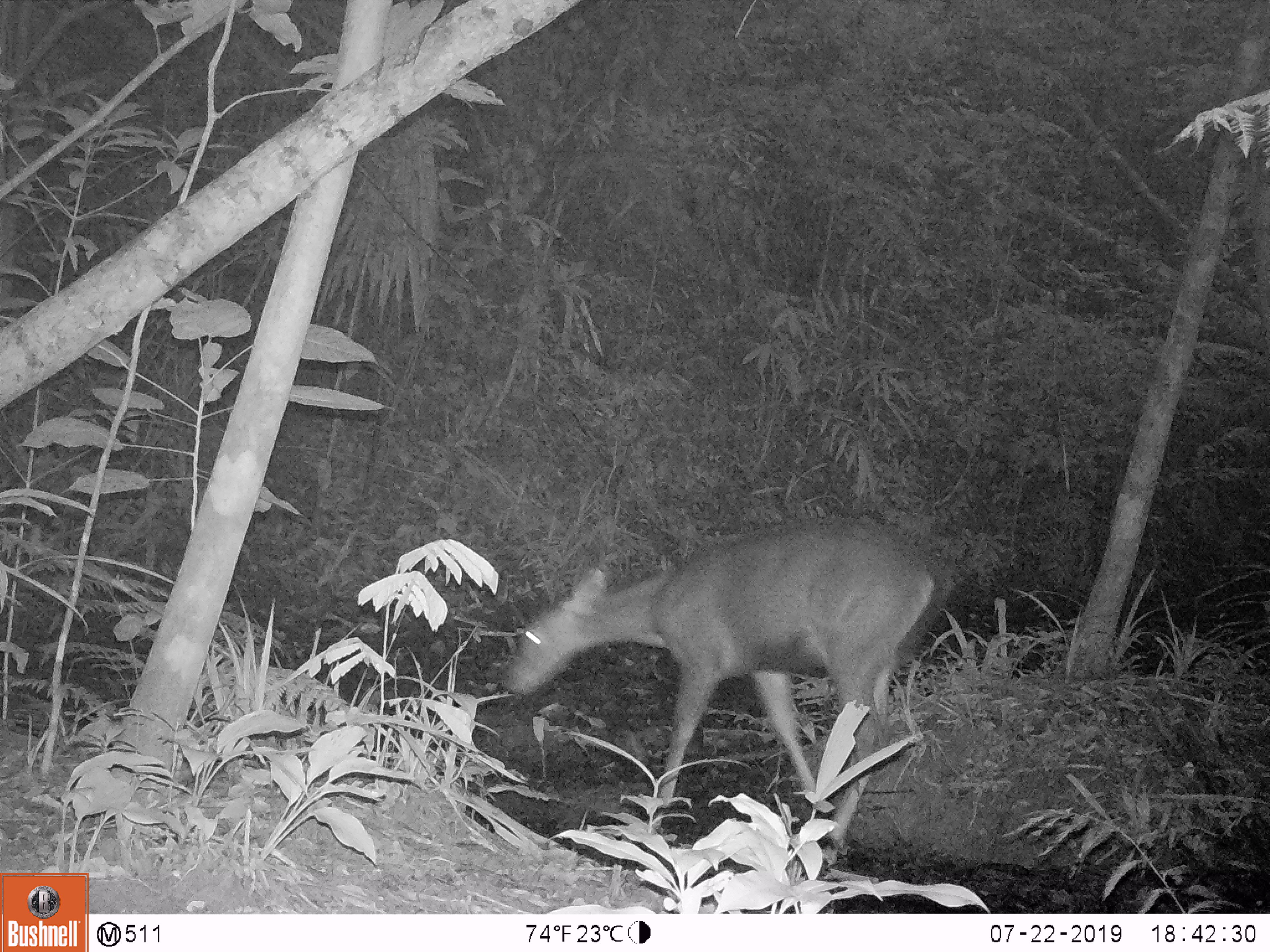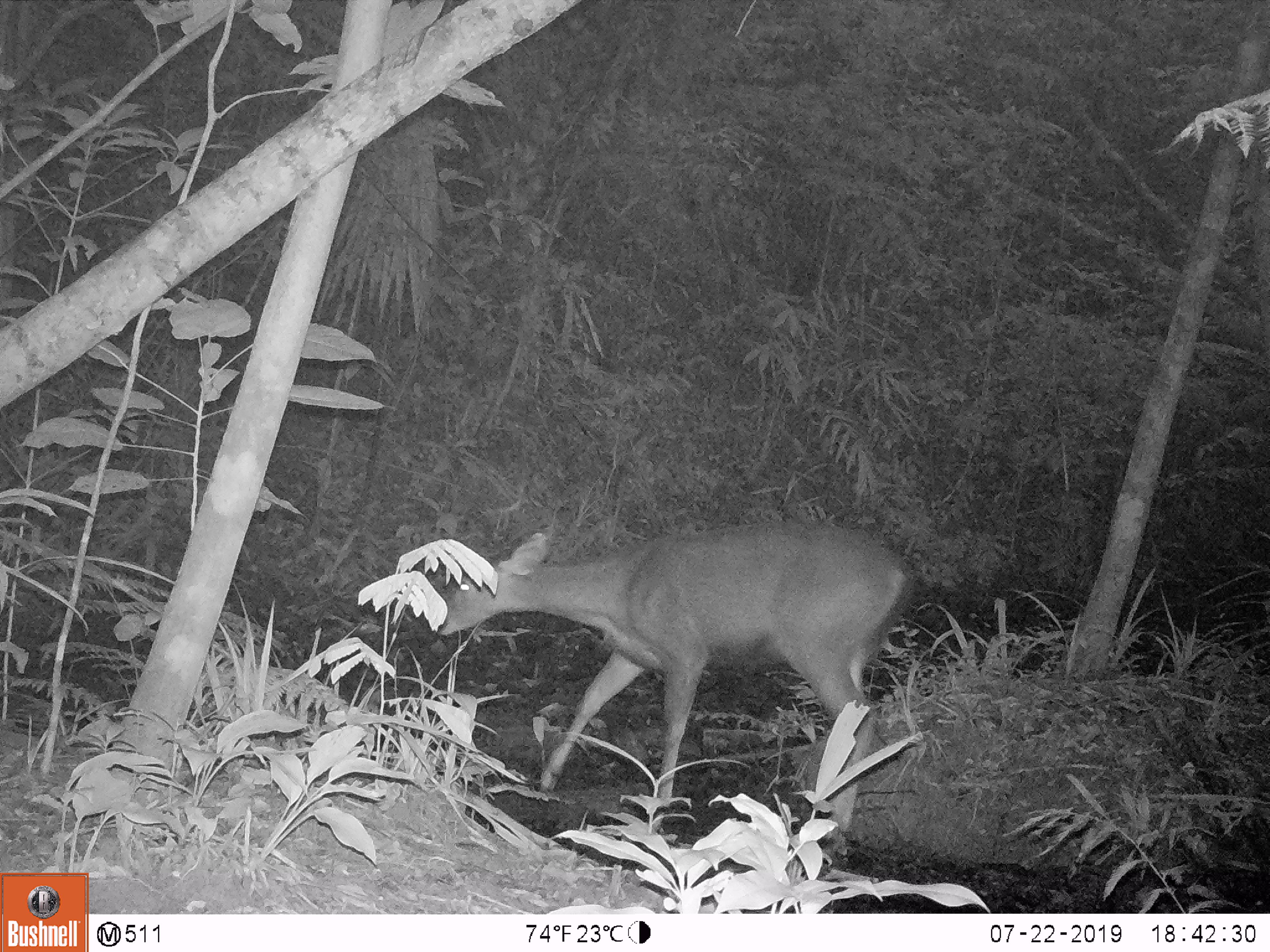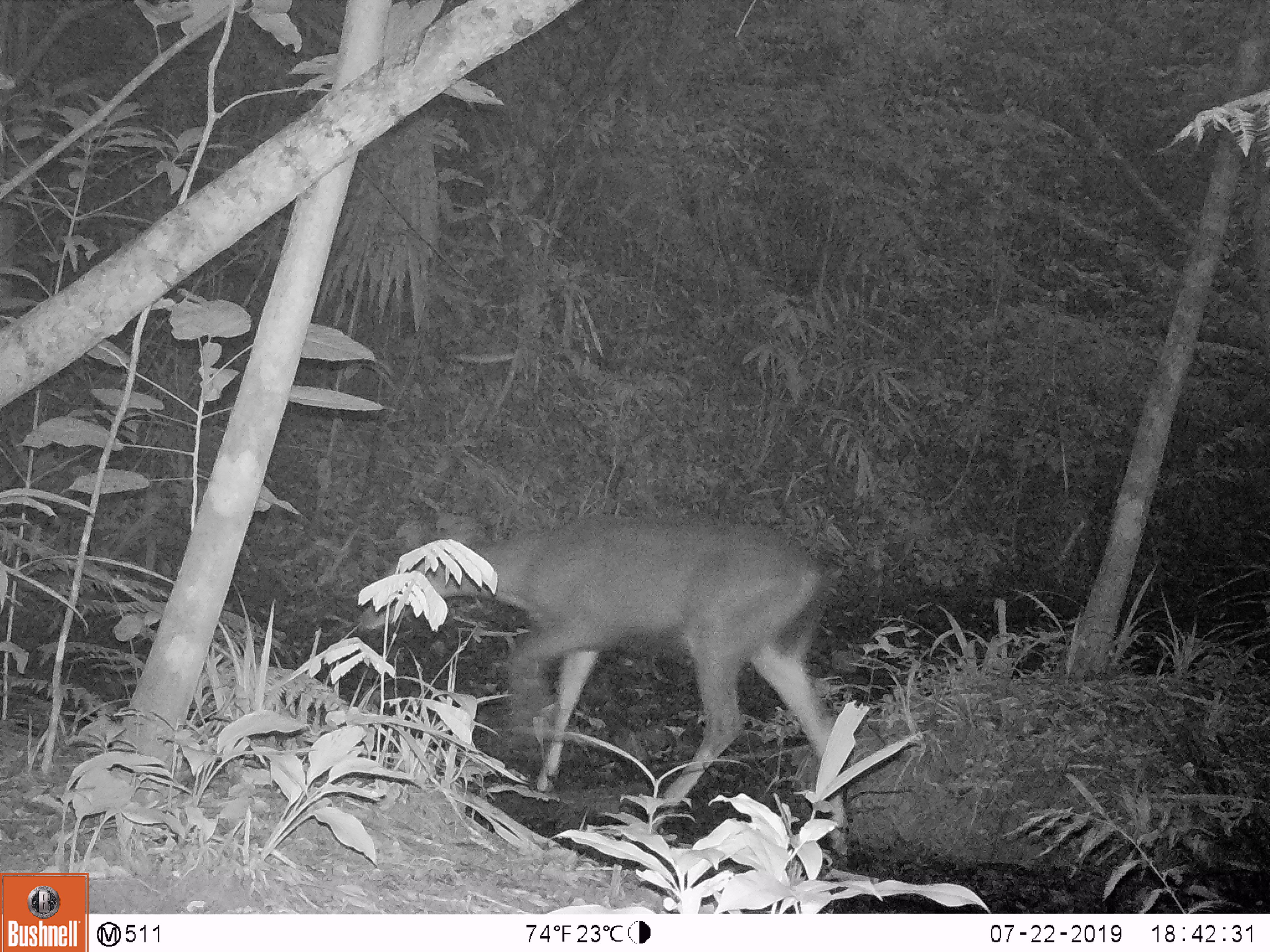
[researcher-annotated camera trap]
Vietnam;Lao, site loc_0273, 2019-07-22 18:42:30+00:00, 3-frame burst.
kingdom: Animalia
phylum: Chordata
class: Mammalia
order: Artiodactyla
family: Cervidae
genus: Rusa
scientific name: Rusa unicolor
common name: sambar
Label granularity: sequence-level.